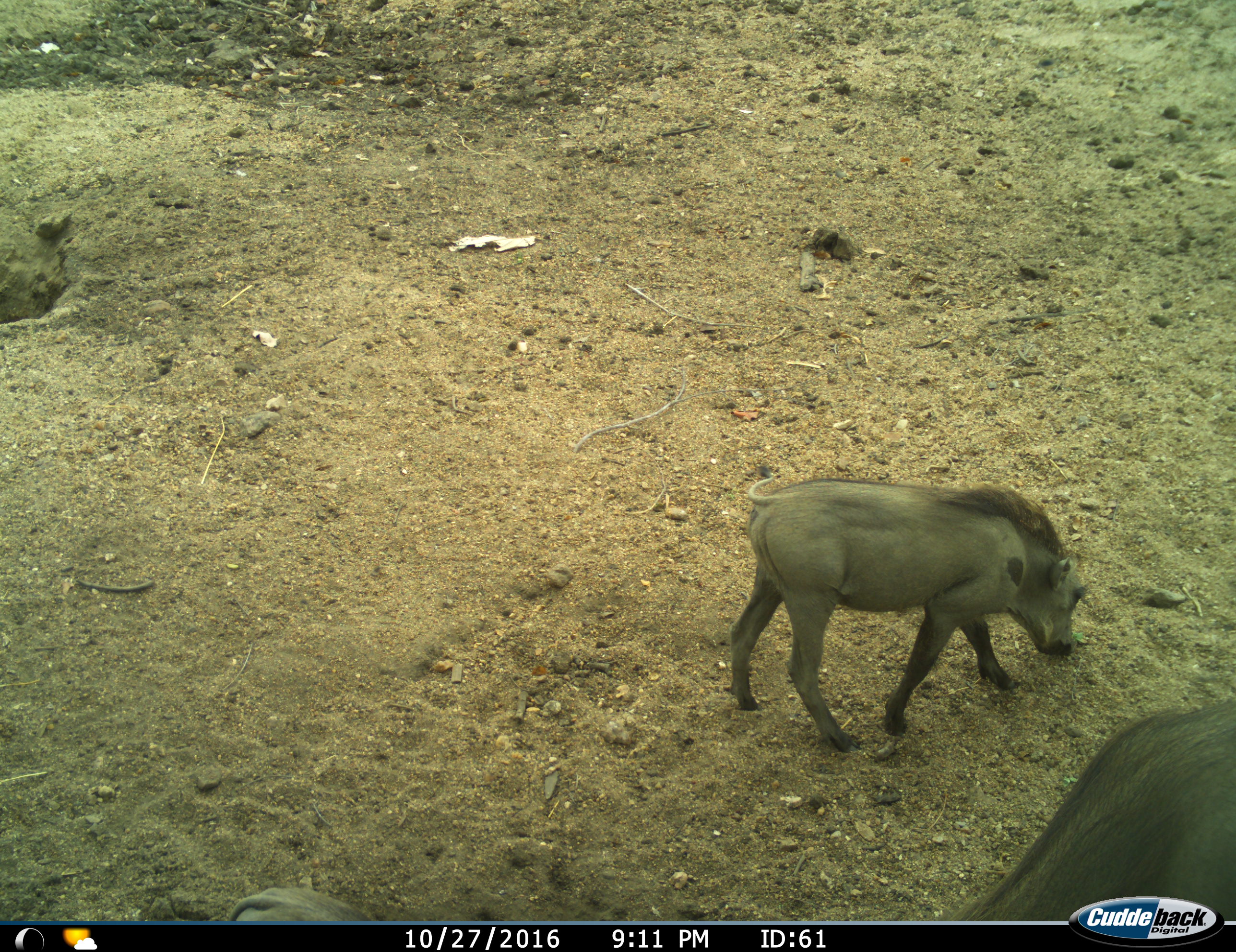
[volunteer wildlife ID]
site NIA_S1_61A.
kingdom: Animalia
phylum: Chordata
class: Mammalia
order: Artiodactyla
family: Suidae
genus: Phacochoerus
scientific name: Phacochoerus africanus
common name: warthog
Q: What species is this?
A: Warthog (Phacochoerus africanus).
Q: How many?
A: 2.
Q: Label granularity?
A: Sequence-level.